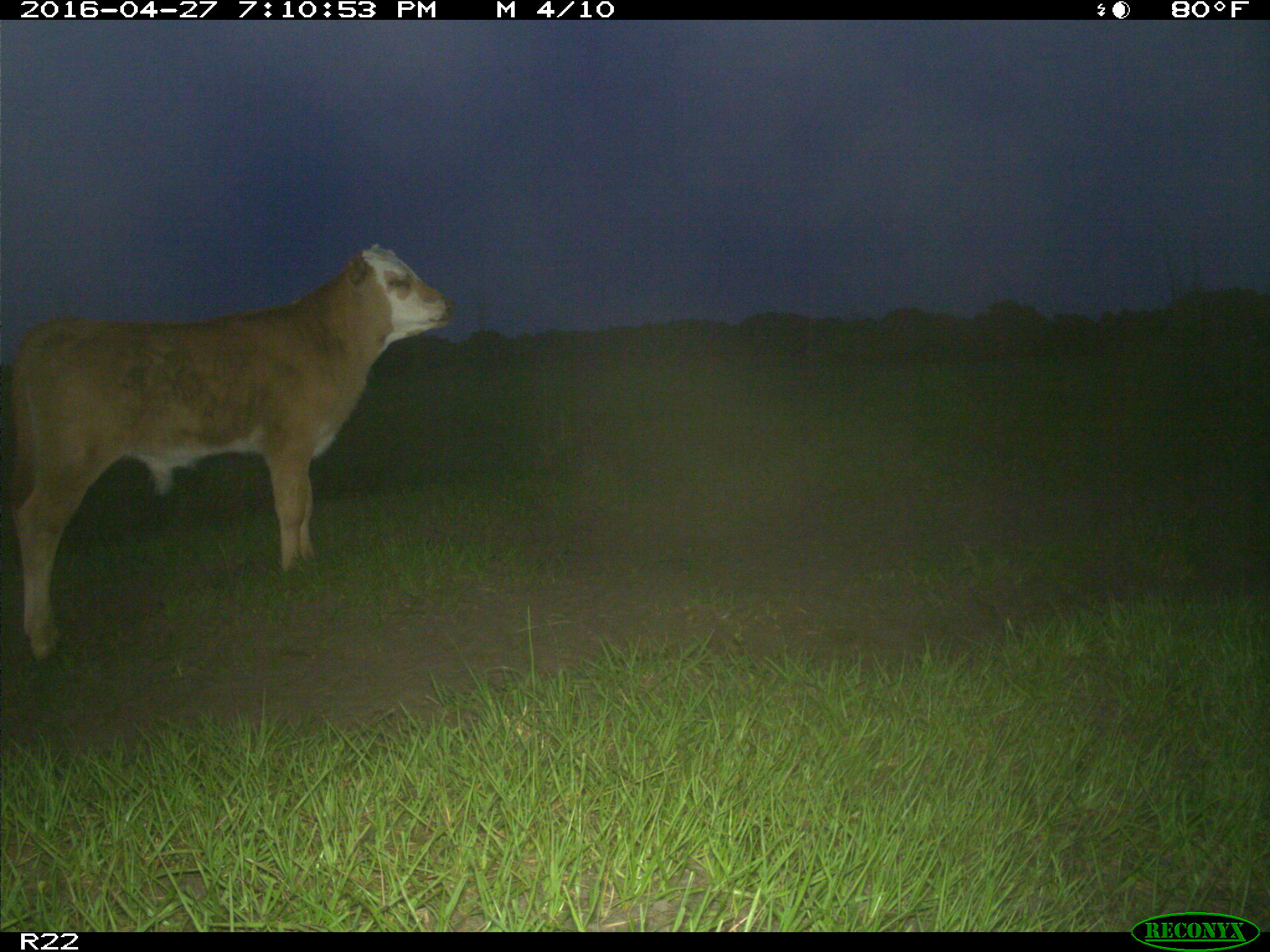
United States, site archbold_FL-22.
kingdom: Animalia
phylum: Chordata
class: Mammalia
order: Artiodactyla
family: Bovidae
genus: Bos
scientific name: Bos taurus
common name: domestic cow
Bos taurus (domestic cow).